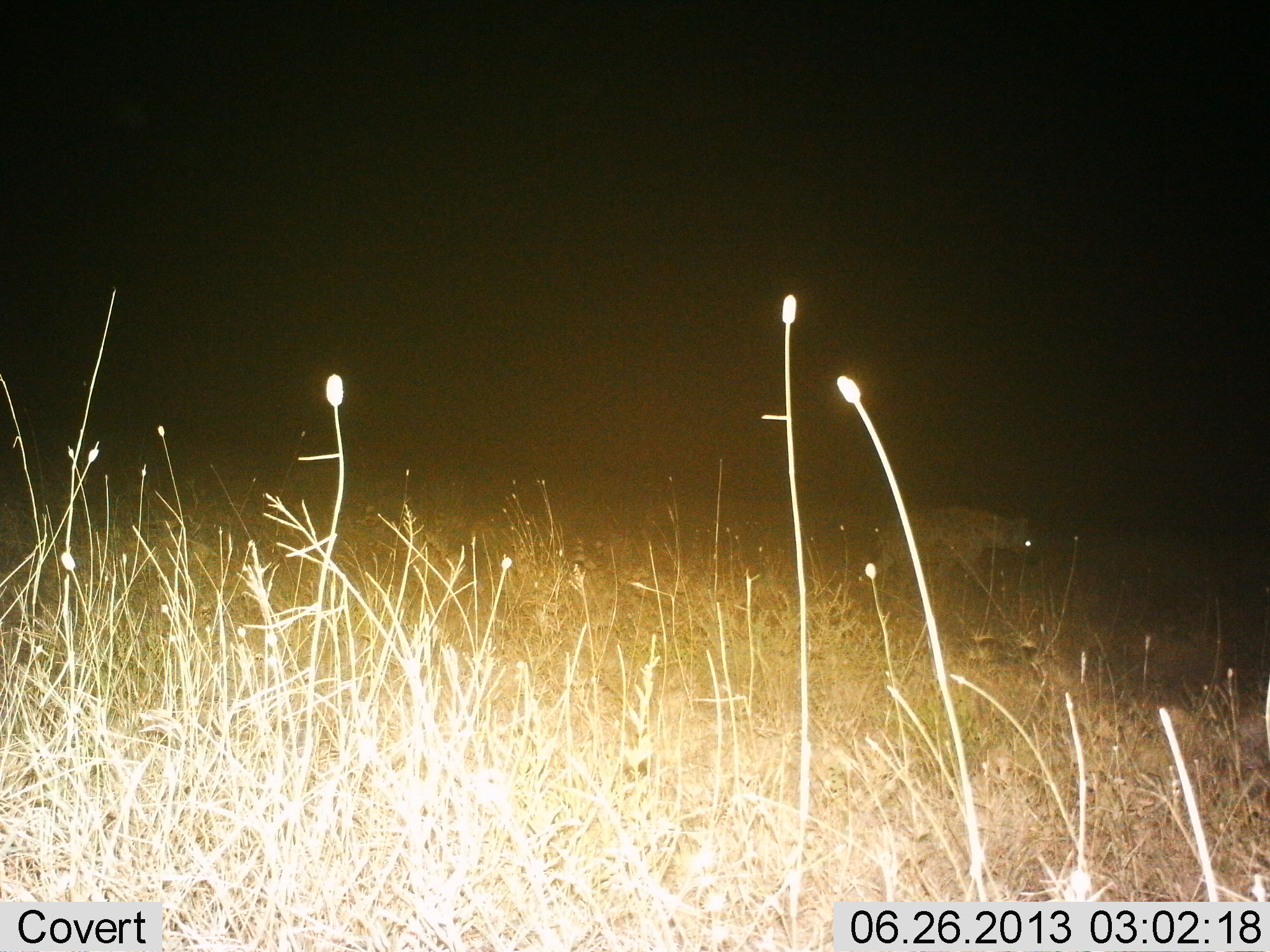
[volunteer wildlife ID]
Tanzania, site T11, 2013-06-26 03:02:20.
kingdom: Animalia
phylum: Chordata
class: Mammalia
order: Carnivora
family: Hyaenidae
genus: Crocuta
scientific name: Crocuta crocuta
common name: spotted hyena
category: hyenaspotted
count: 1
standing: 10%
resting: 0%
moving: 90%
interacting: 0%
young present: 0%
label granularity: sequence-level